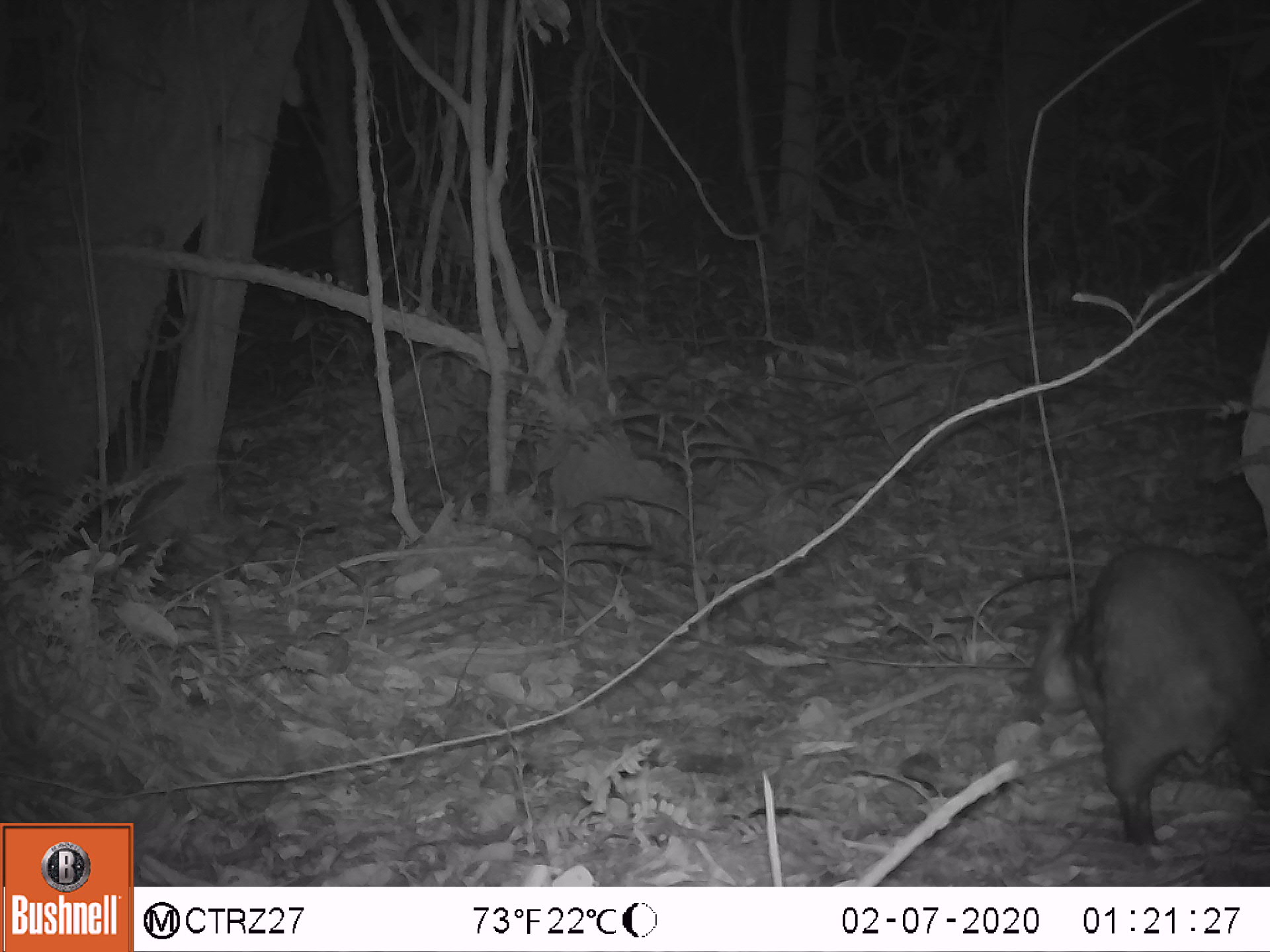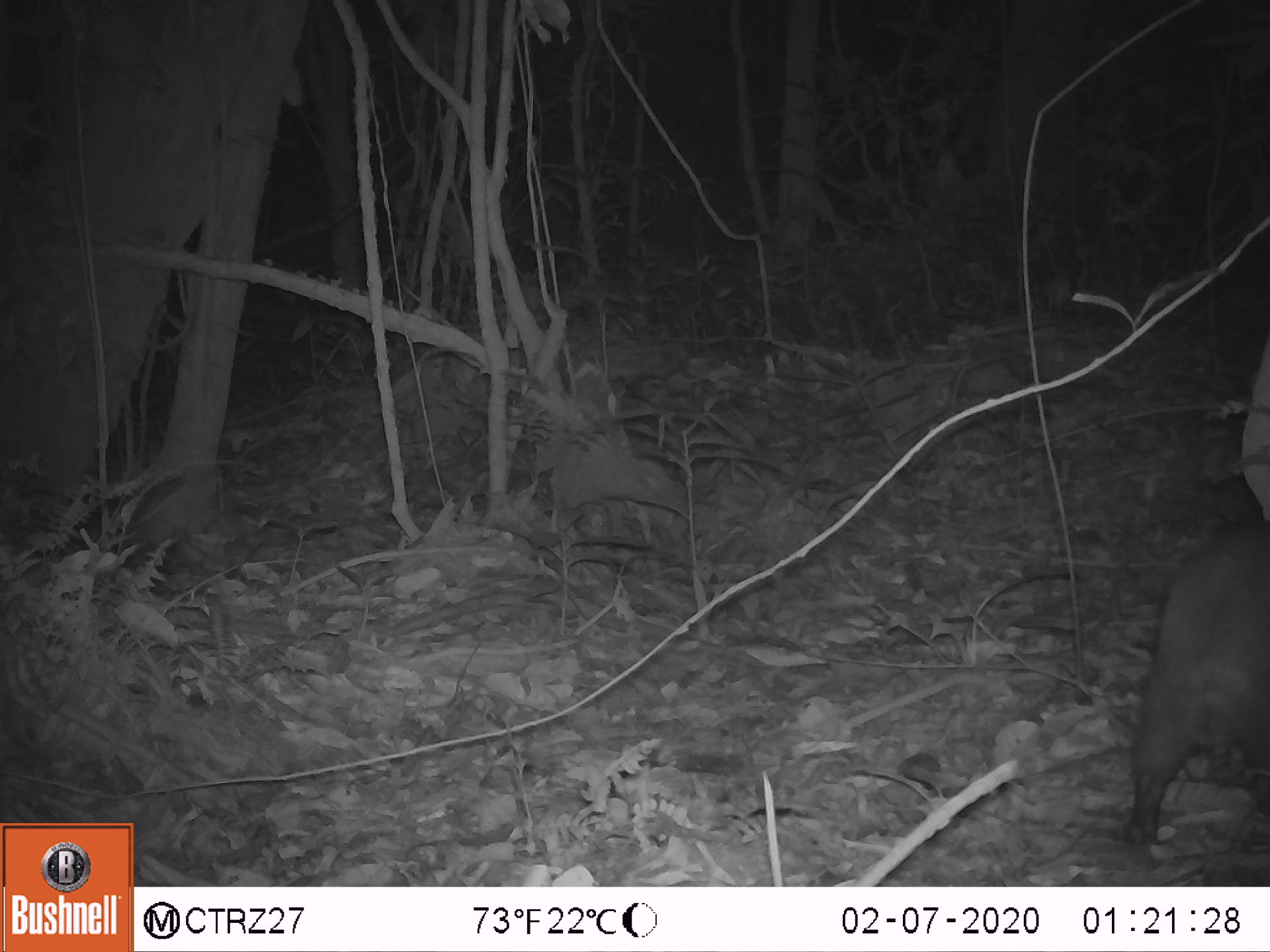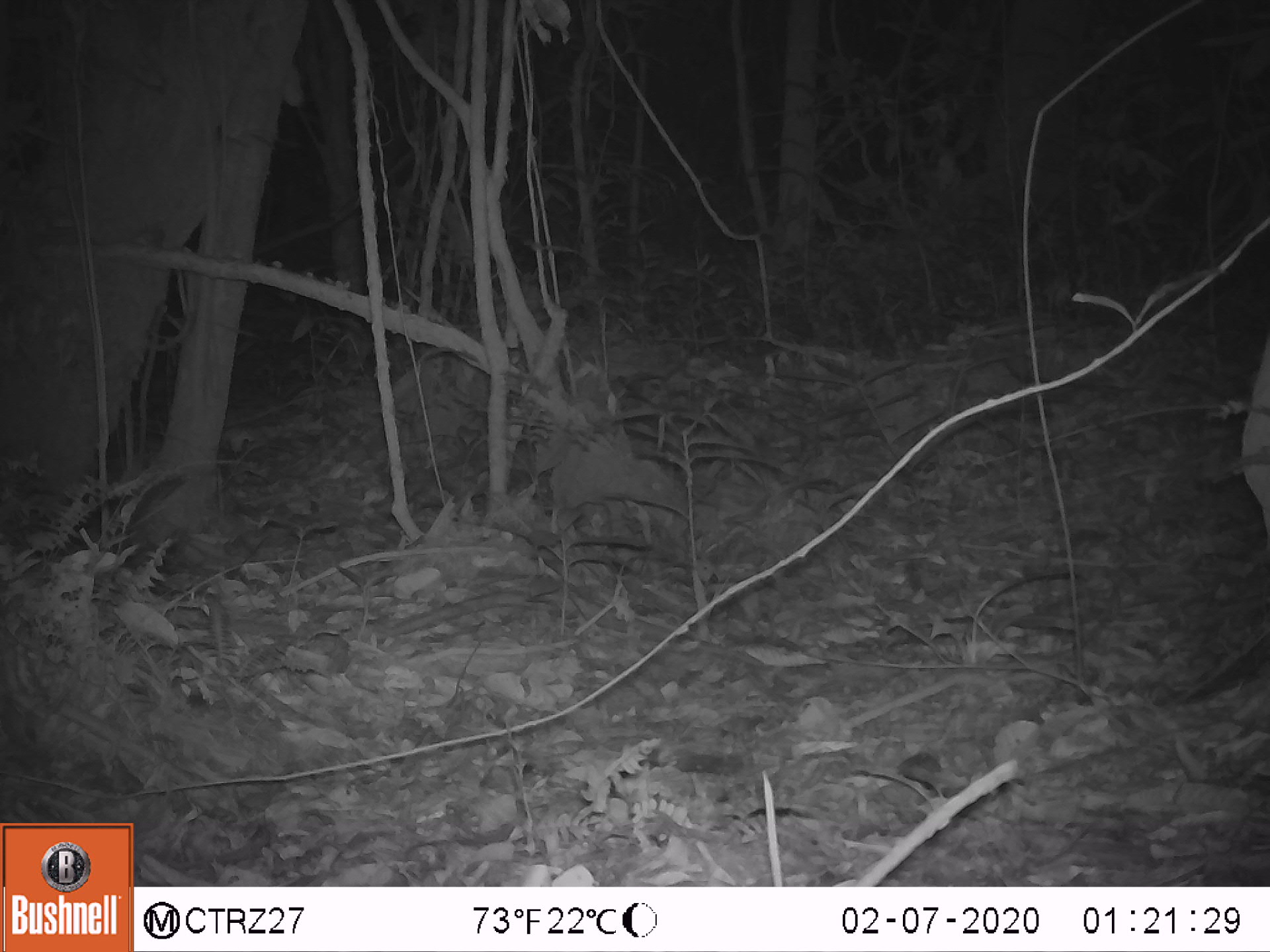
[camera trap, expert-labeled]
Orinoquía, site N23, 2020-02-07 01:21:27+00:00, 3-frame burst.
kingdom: Animalia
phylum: Chordata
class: Mammalia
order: Rodentia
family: Cuniculidae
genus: Cuniculus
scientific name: Cuniculus paca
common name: spotted paca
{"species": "spotted paca (Cuniculus paca)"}